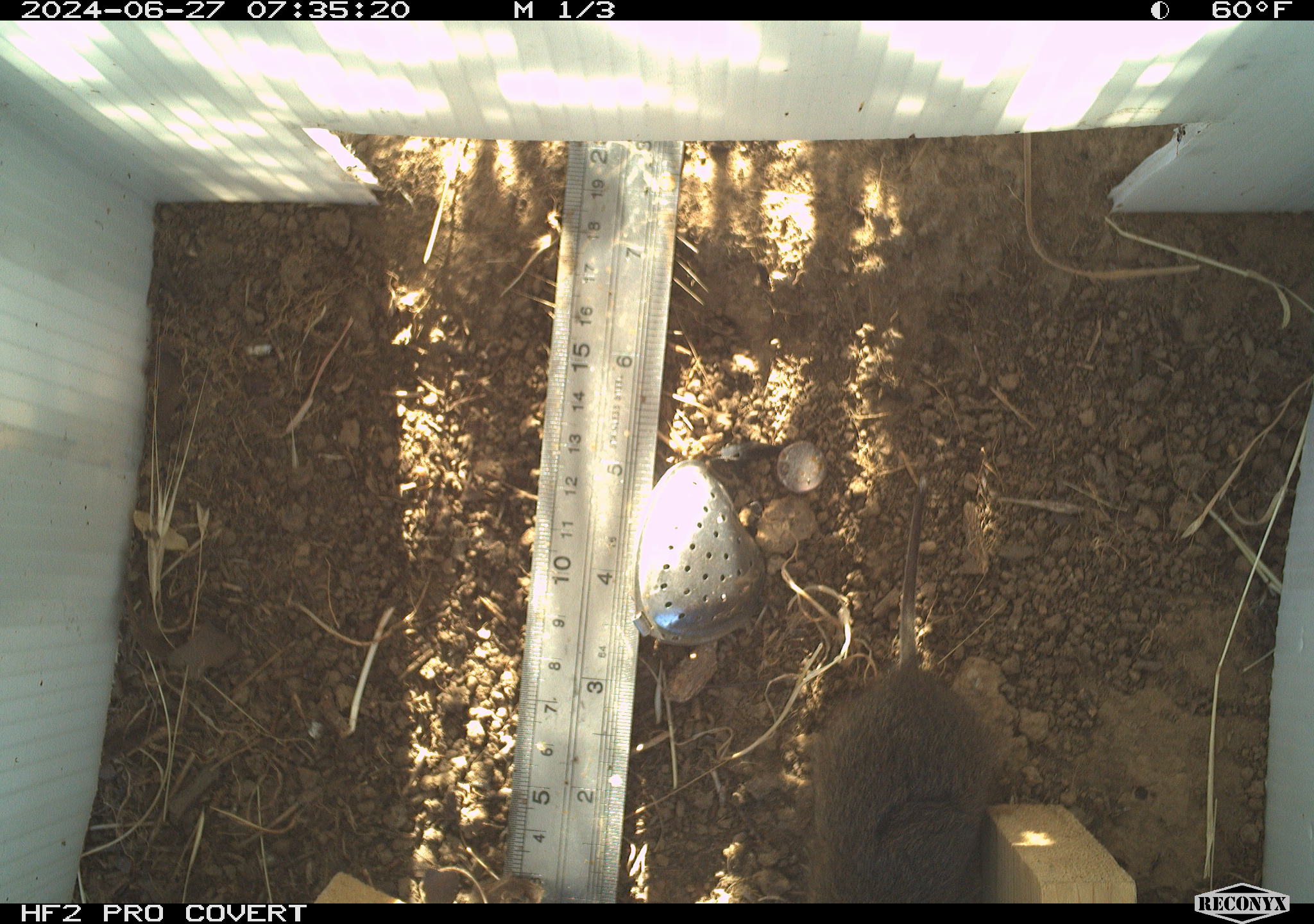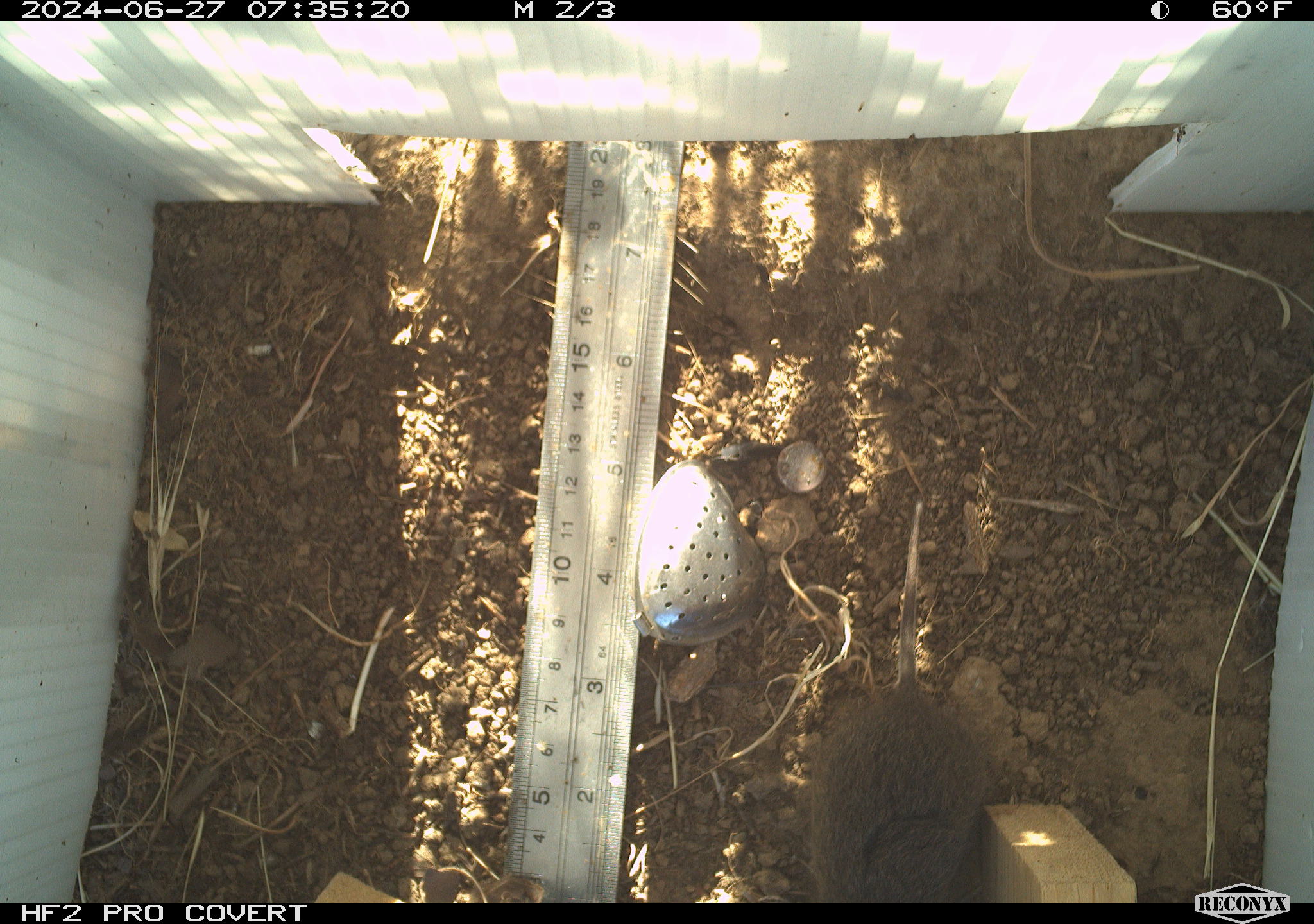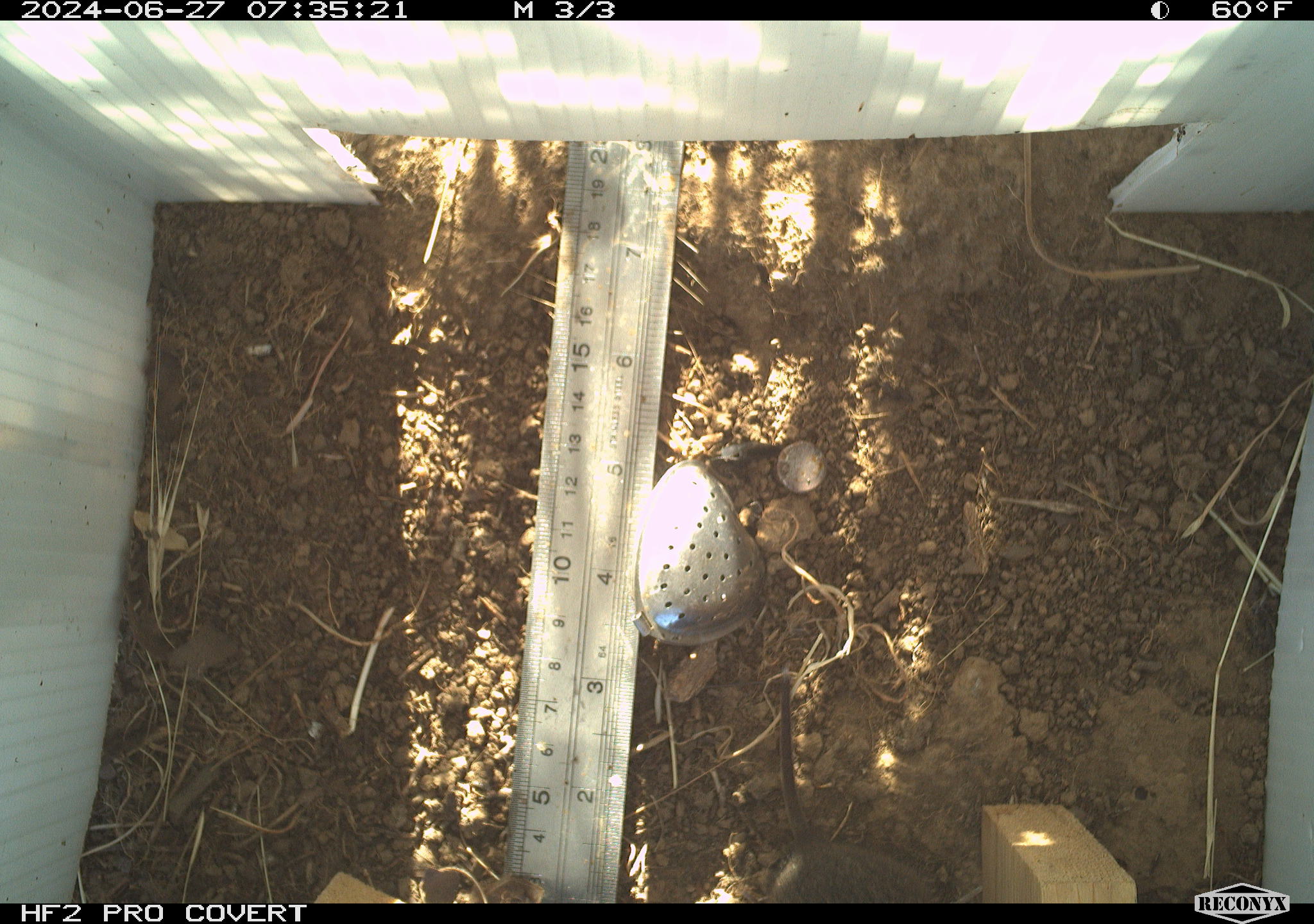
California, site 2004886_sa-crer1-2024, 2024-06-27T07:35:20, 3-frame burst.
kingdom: Animalia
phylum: Chordata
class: Mammalia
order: Rodentia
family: Cricetidae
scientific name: Arvicolinae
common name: voles, lemmings, and muskrats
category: arvicolinae subfamily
Arvicolinae subfamily (voles, lemmings, and muskrats) (Arvicolinae).